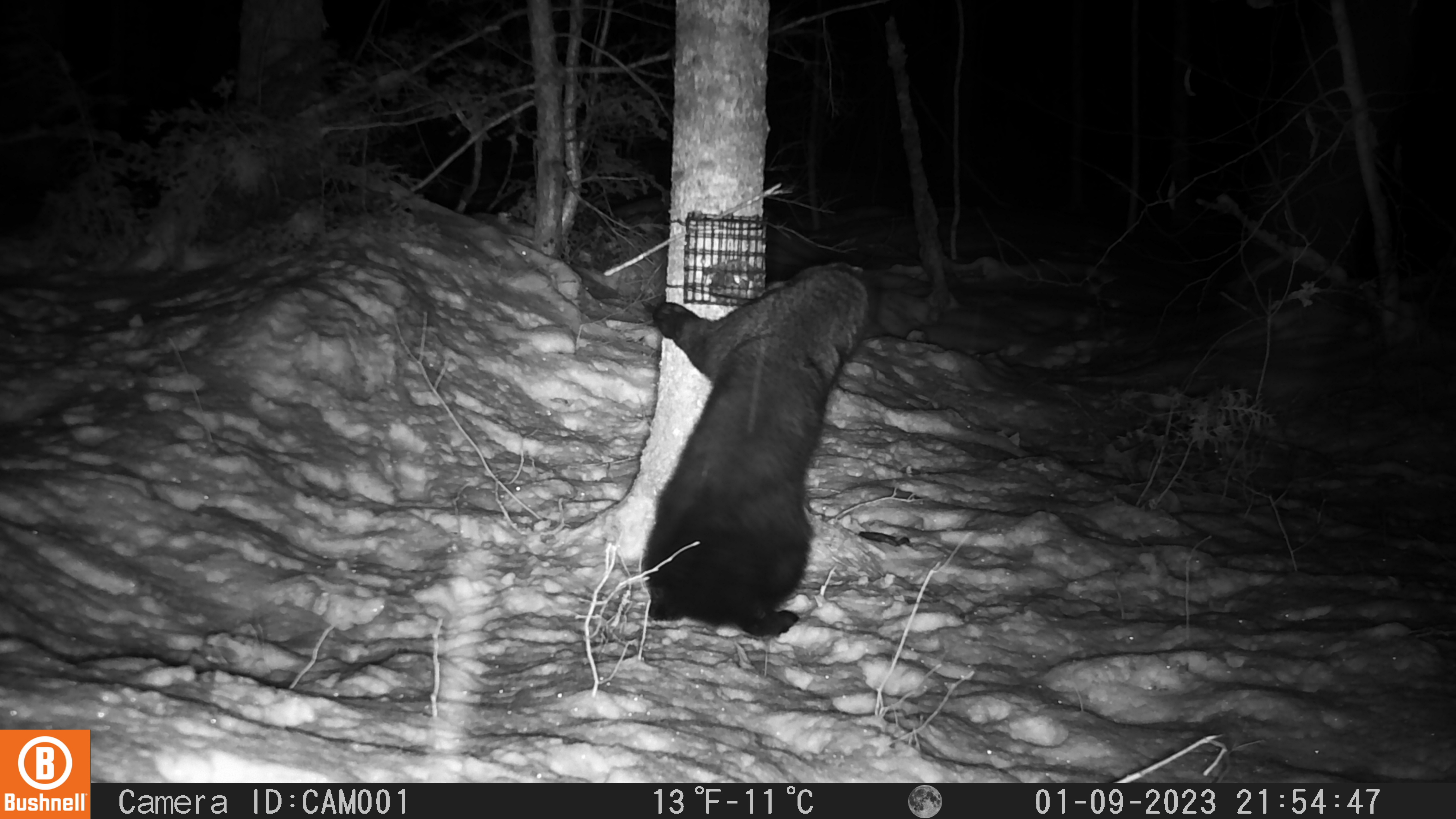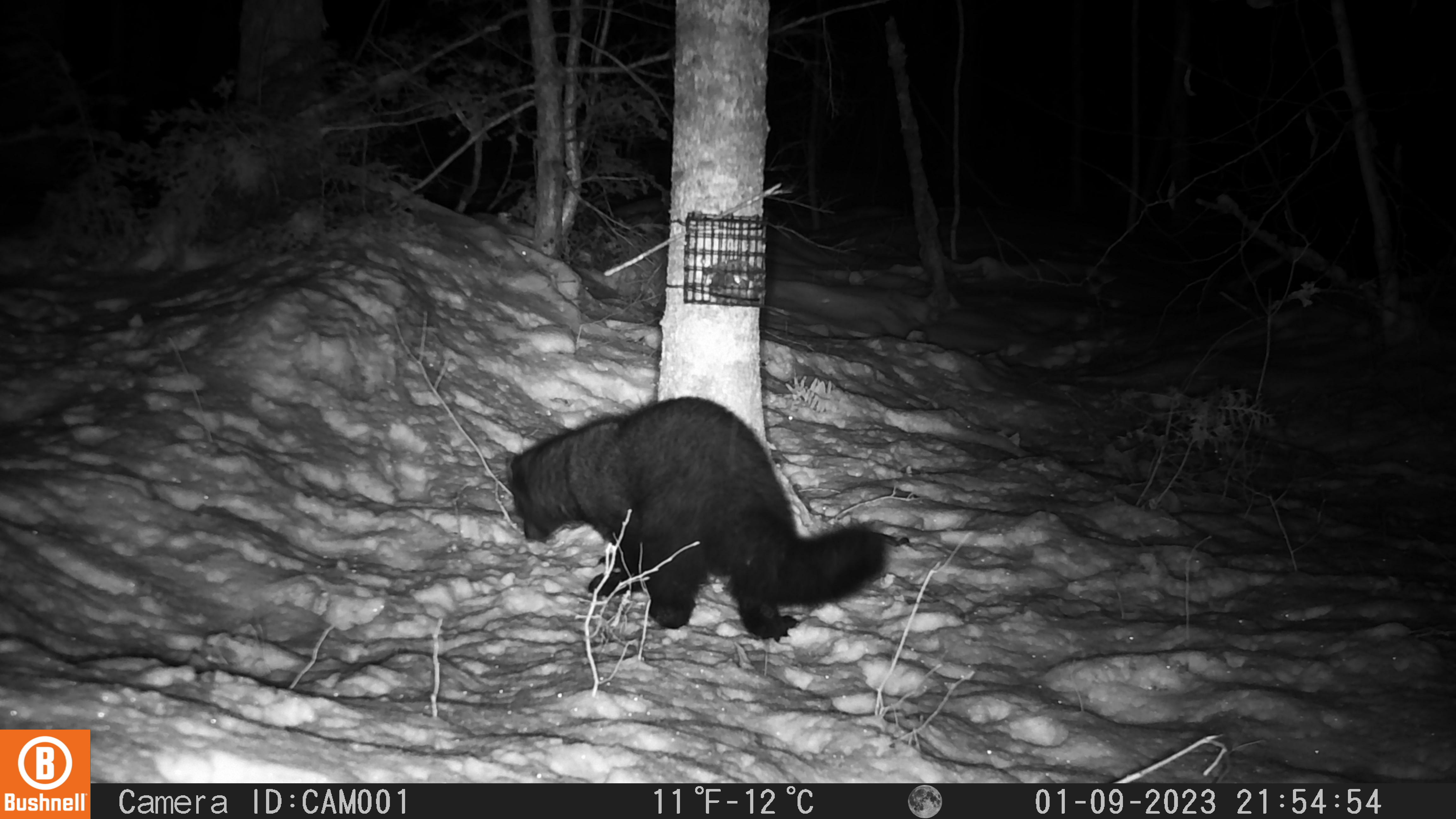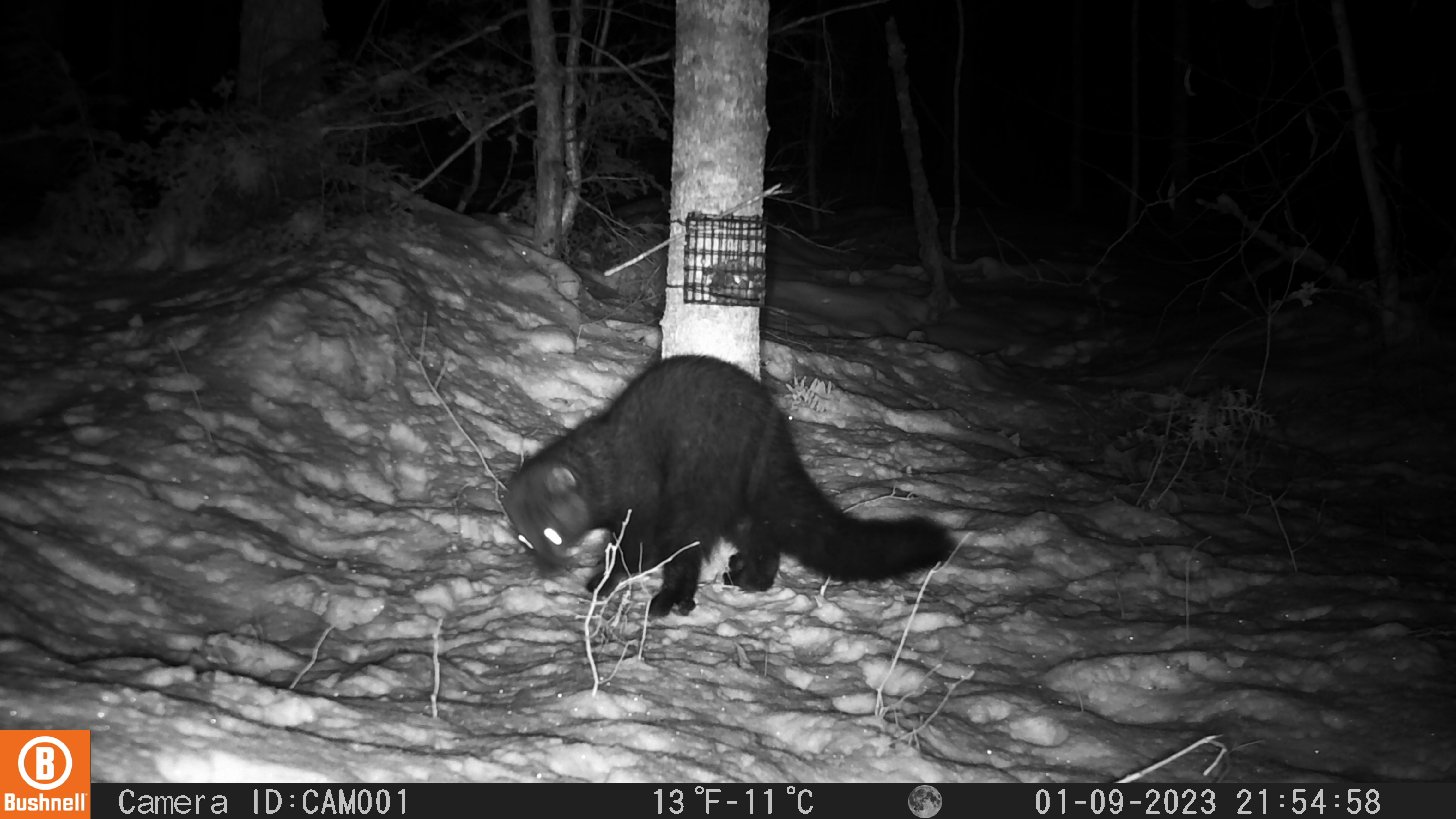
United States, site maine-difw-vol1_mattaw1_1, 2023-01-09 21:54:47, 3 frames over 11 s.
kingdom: Animalia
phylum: Chordata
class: Mammalia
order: Carnivora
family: Mustelidae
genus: Pekania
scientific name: Pekania pennanti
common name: fisher